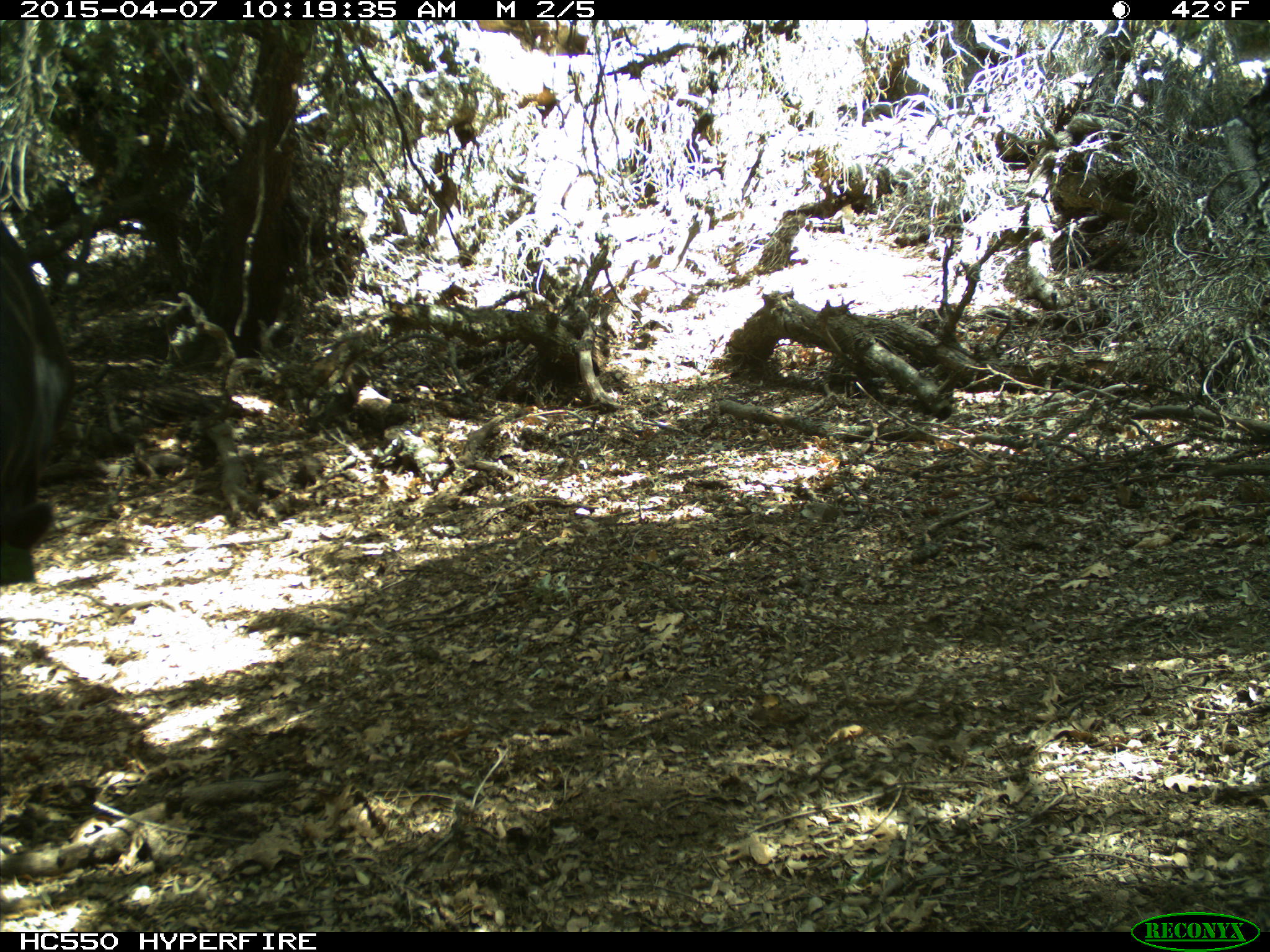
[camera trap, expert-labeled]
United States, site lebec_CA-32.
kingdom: Animalia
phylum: Chordata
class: Mammalia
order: Artiodactyla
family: Bovidae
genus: Bos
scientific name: Bos taurus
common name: domestic cow